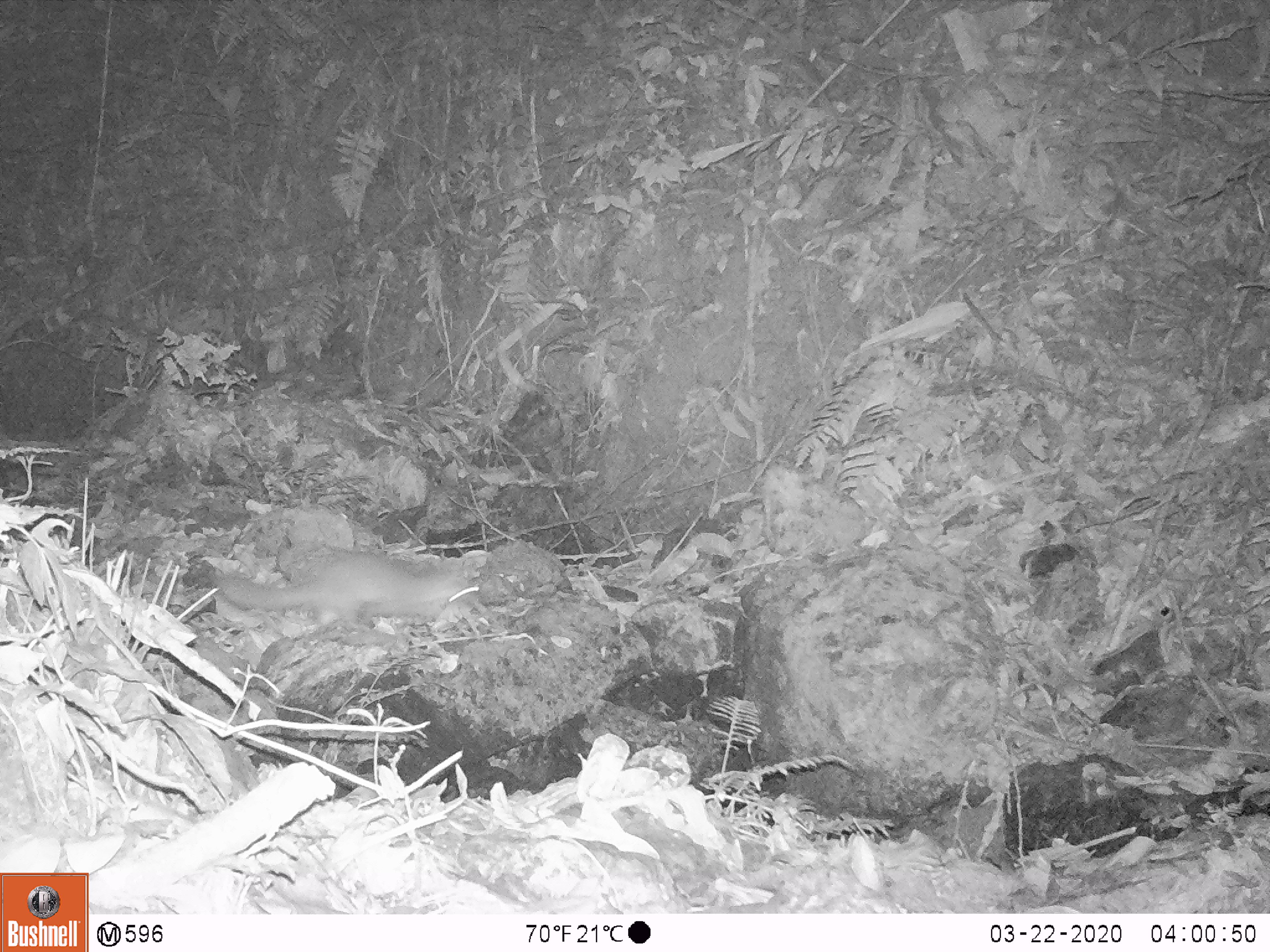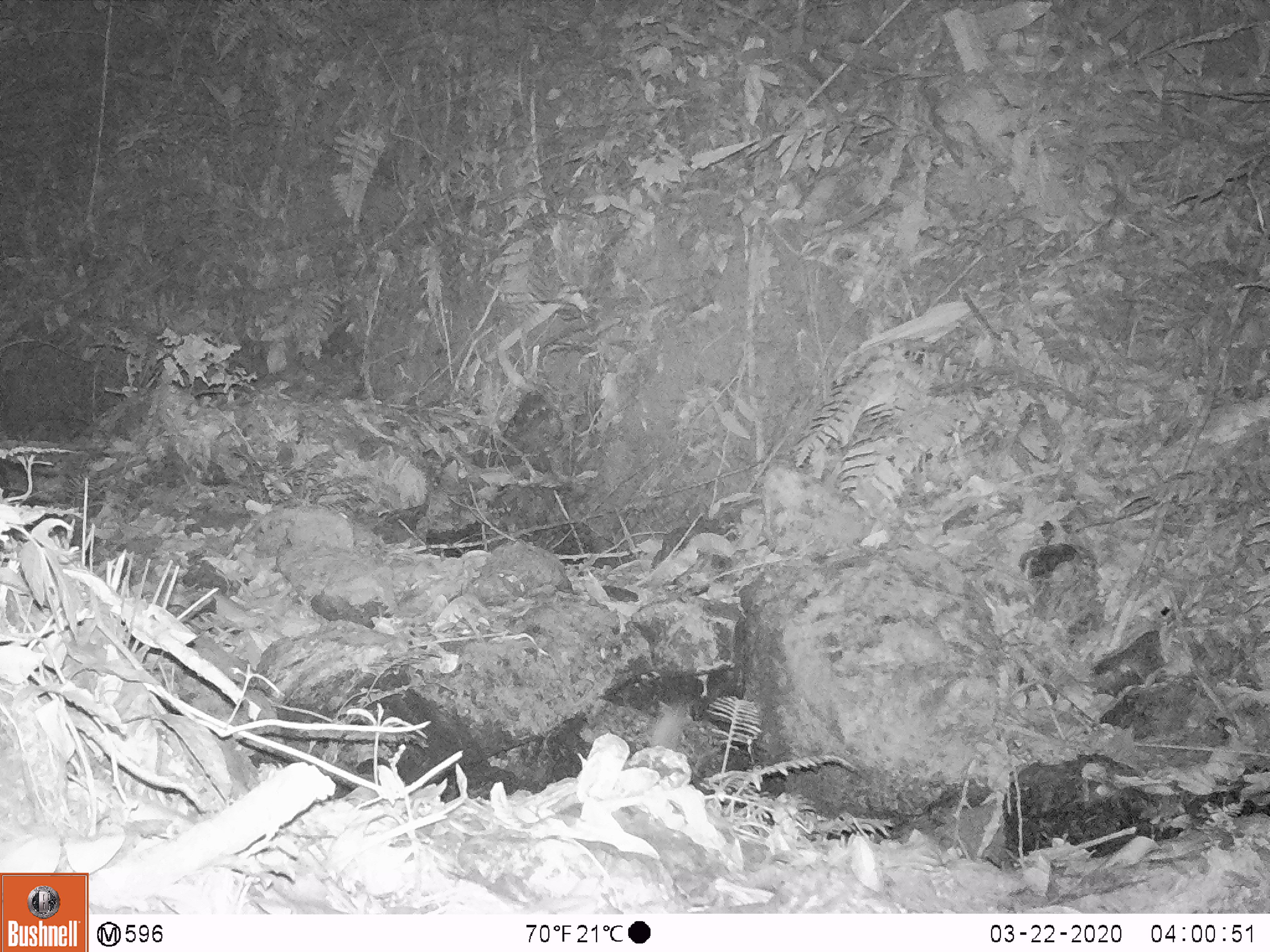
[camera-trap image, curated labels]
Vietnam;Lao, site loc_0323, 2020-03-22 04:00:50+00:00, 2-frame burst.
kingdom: Animalia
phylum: Chordata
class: Mammalia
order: Carnivora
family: Mustelidae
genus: Melogale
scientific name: Melogale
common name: ferret badger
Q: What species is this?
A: Ferret badger (Melogale).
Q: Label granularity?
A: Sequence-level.